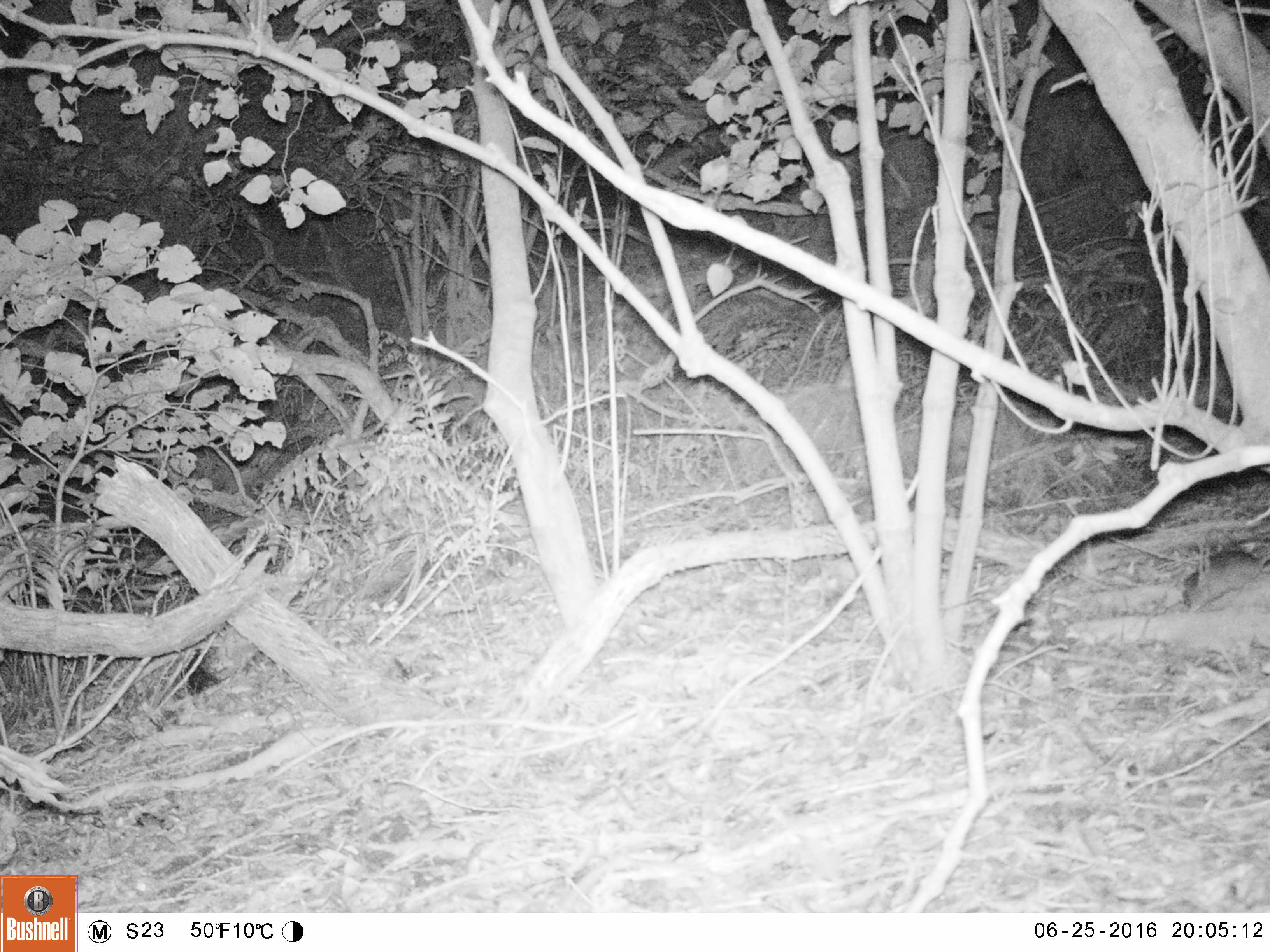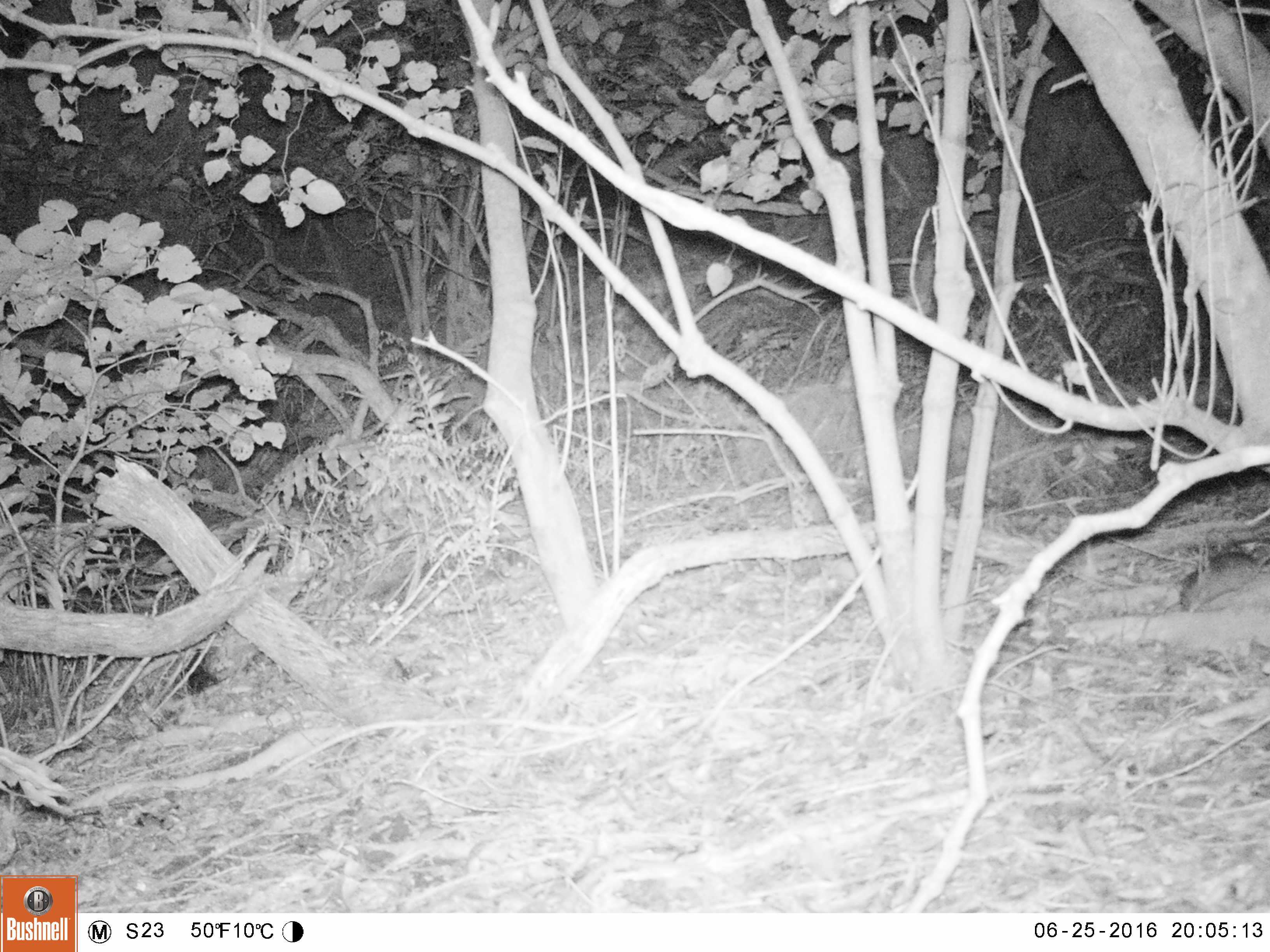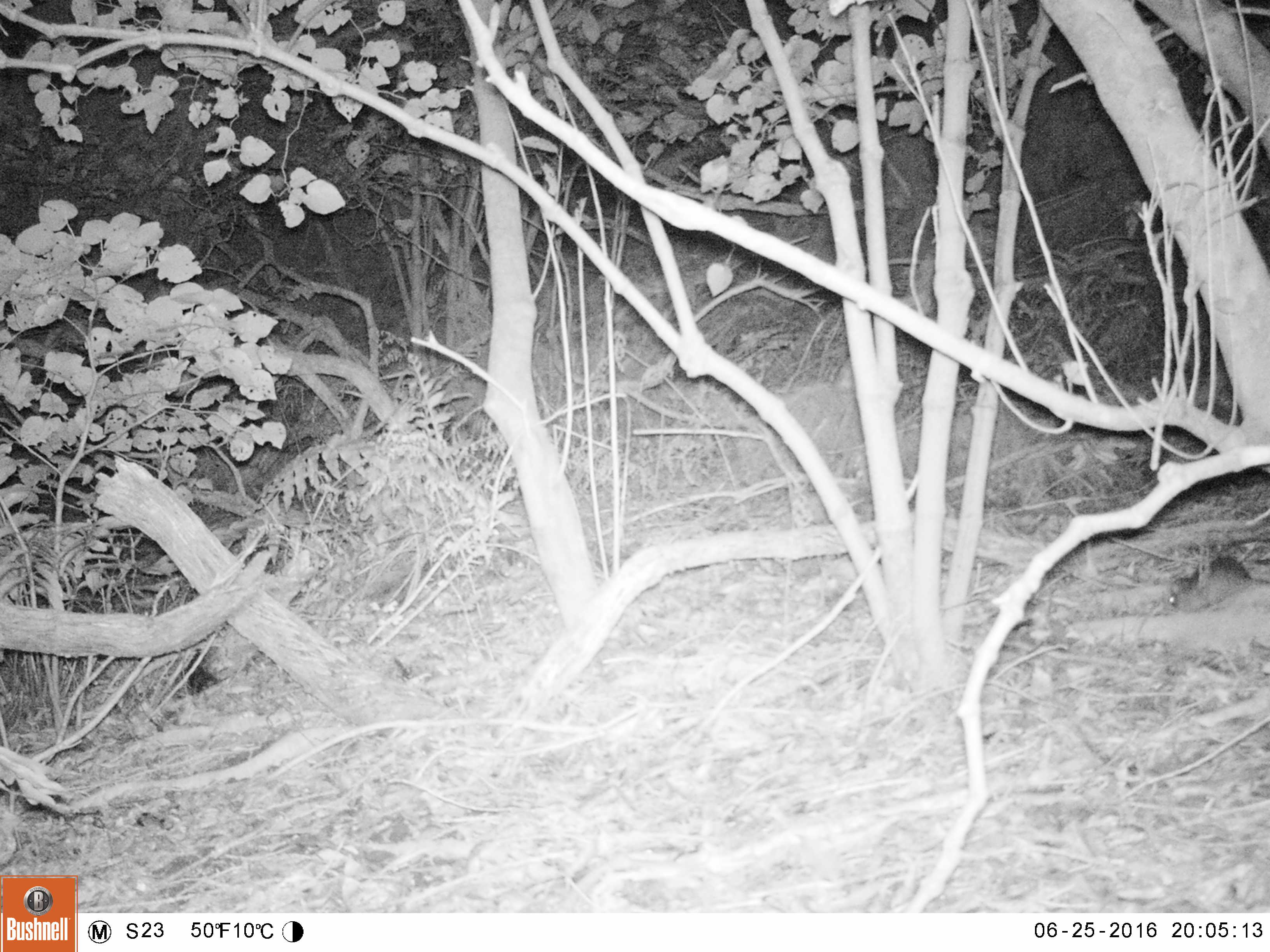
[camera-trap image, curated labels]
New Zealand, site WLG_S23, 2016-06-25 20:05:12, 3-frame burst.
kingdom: Animalia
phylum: Chordata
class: Mammalia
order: Rodentia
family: Muridae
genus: Rattus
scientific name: Rattus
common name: rat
Rat (Rattus).